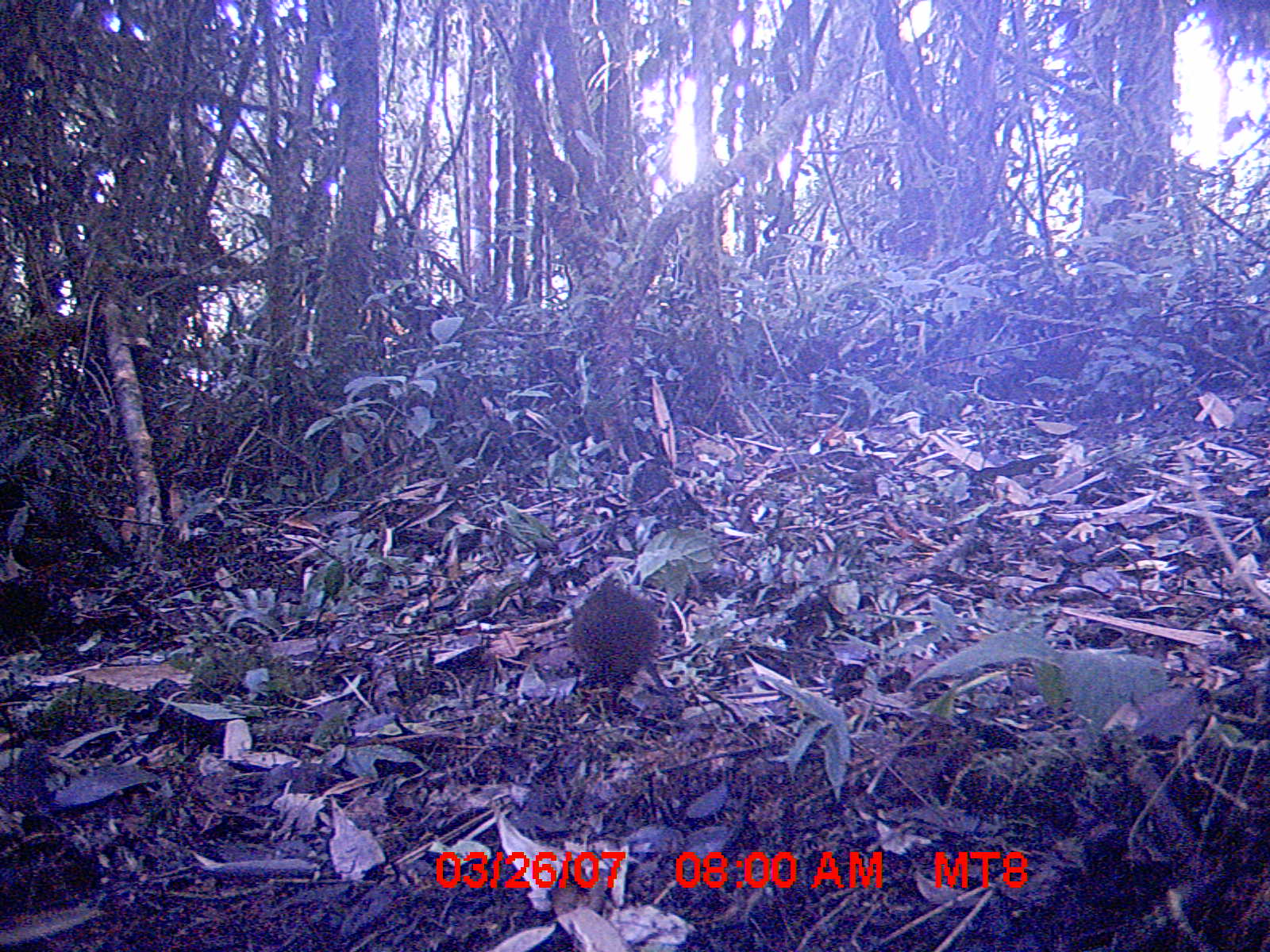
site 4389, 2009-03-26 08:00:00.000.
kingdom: Animalia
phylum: Chordata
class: Mammalia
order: Rodentia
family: Nesomyidae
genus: Nesomys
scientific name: Nesomys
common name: nesomys rodents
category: nesomys sp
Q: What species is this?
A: Nesomys sp (nesomys rodents) (Nesomys).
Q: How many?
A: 1.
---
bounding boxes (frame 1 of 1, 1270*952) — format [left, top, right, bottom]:
nesomys sp: [562, 568, 663, 731]